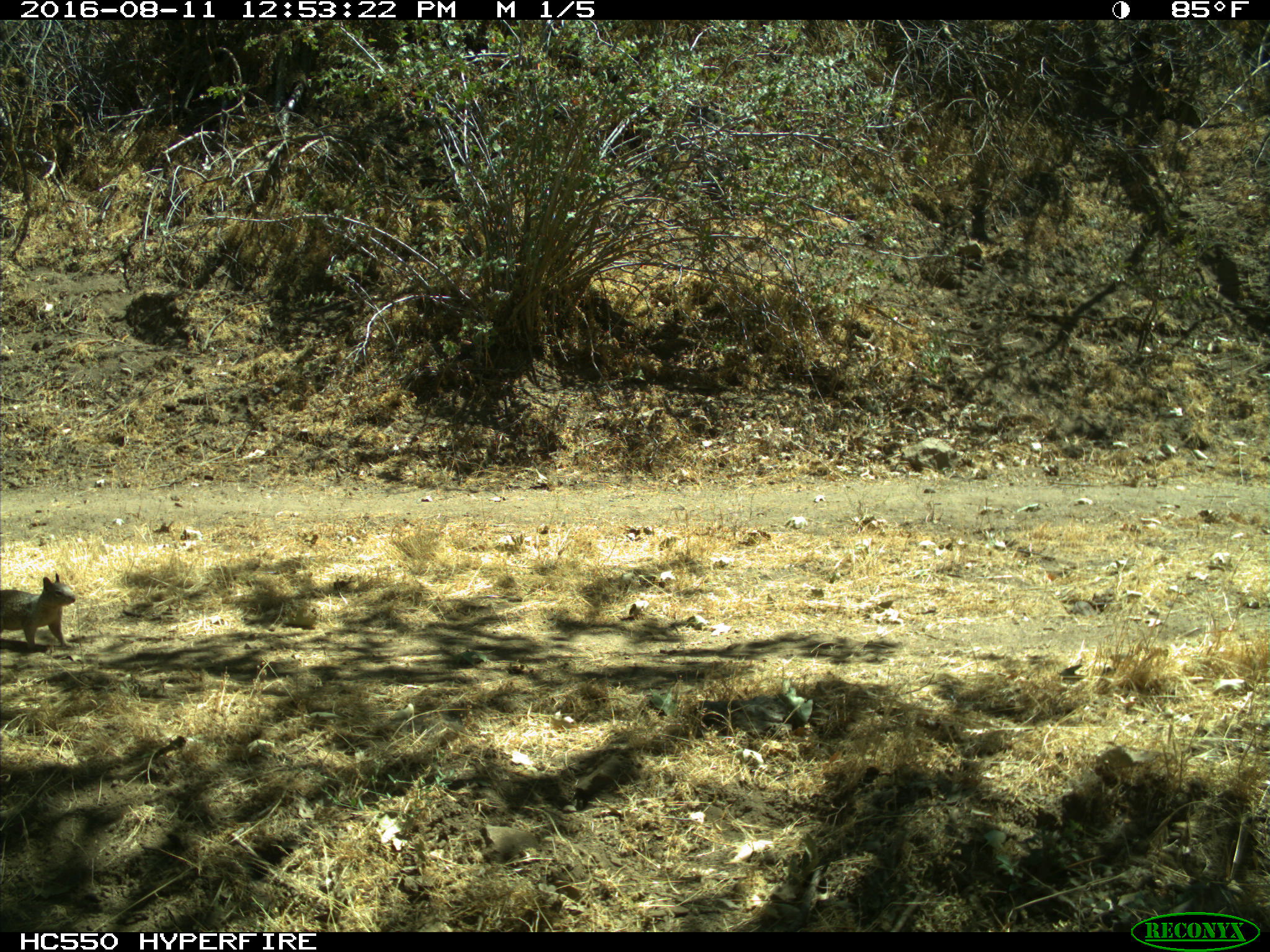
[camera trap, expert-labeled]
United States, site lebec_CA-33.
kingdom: Animalia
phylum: Chordata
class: Mammalia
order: Rodentia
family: Sciuridae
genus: Otospermophilus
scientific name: Otospermophilus beecheyi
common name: california ground squirrel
Otospermophilus beecheyi (california ground squirrel).